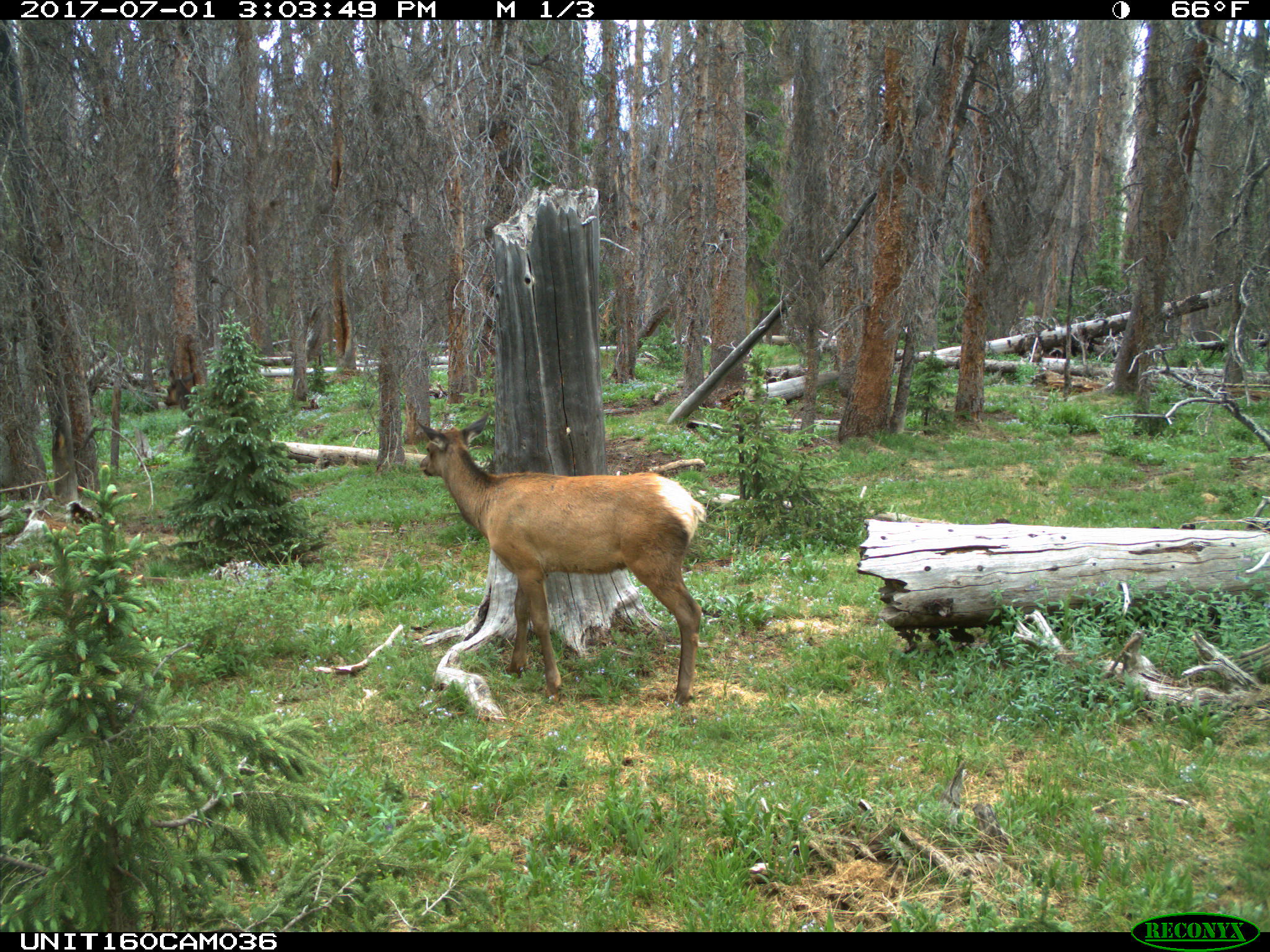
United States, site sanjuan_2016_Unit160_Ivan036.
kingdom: Animalia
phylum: Chordata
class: Mammalia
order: Artiodactyla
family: Cervidae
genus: Cervus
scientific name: Cervus elaphus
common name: red deer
Cervus elaphus (red deer).